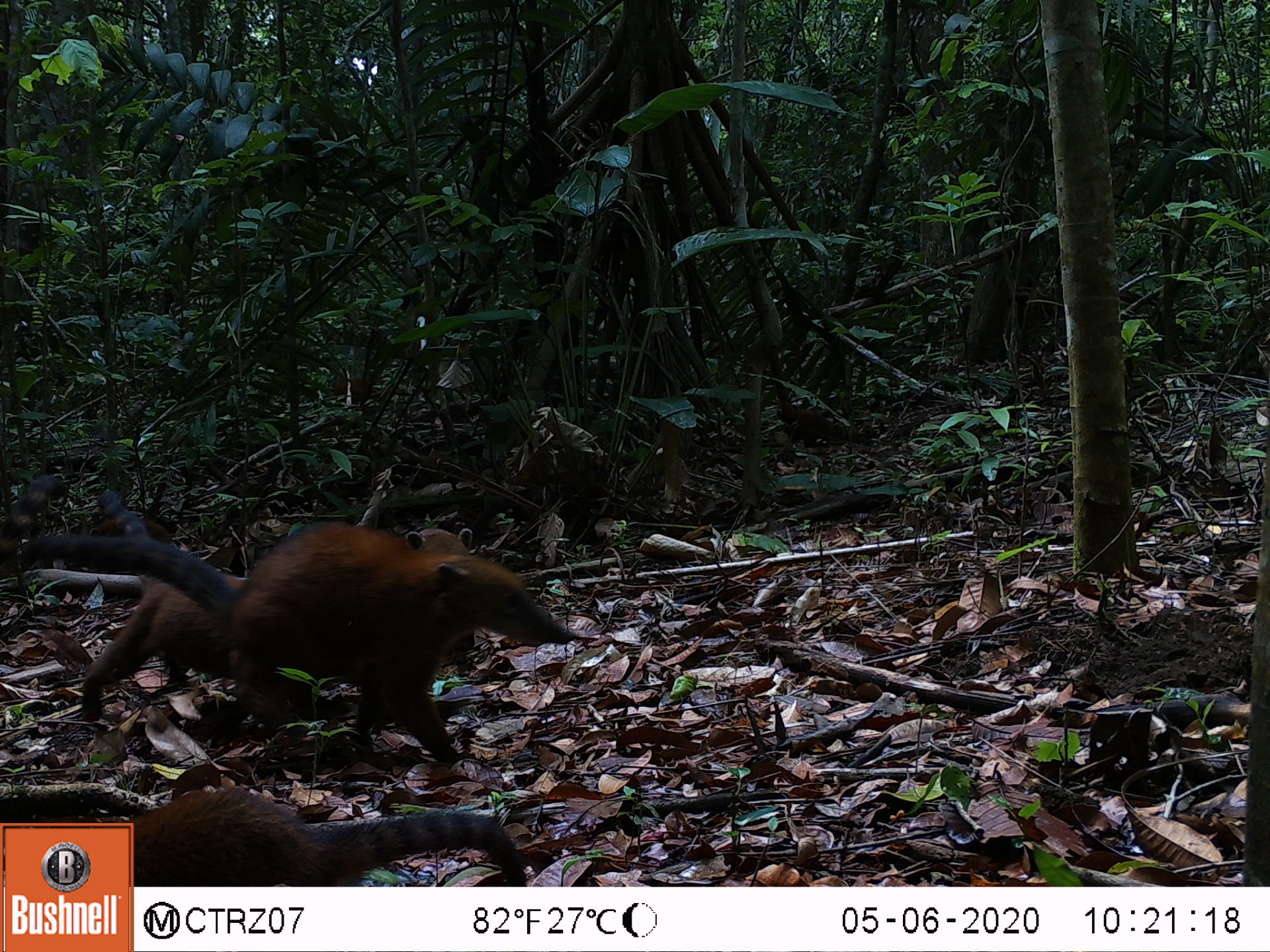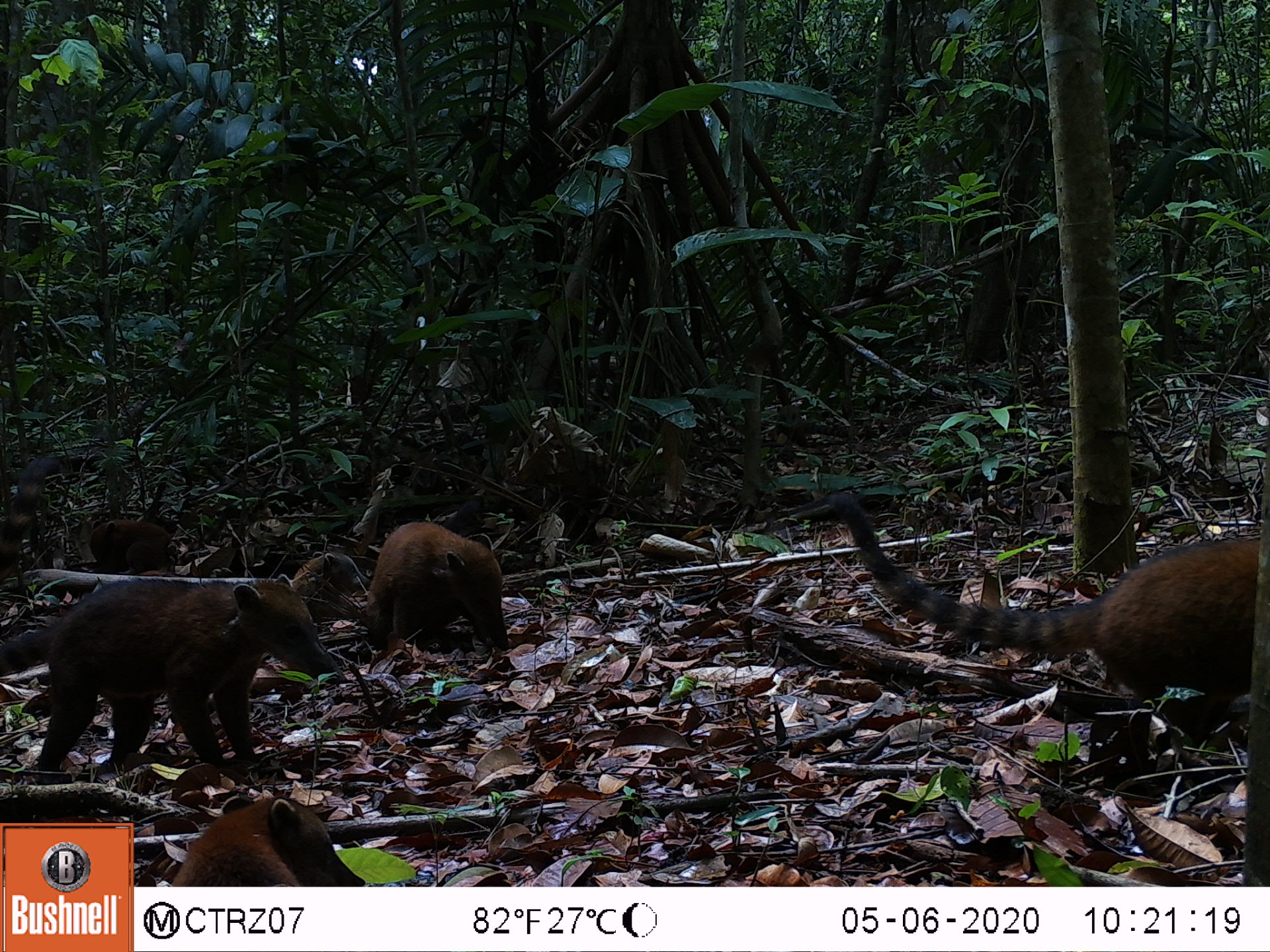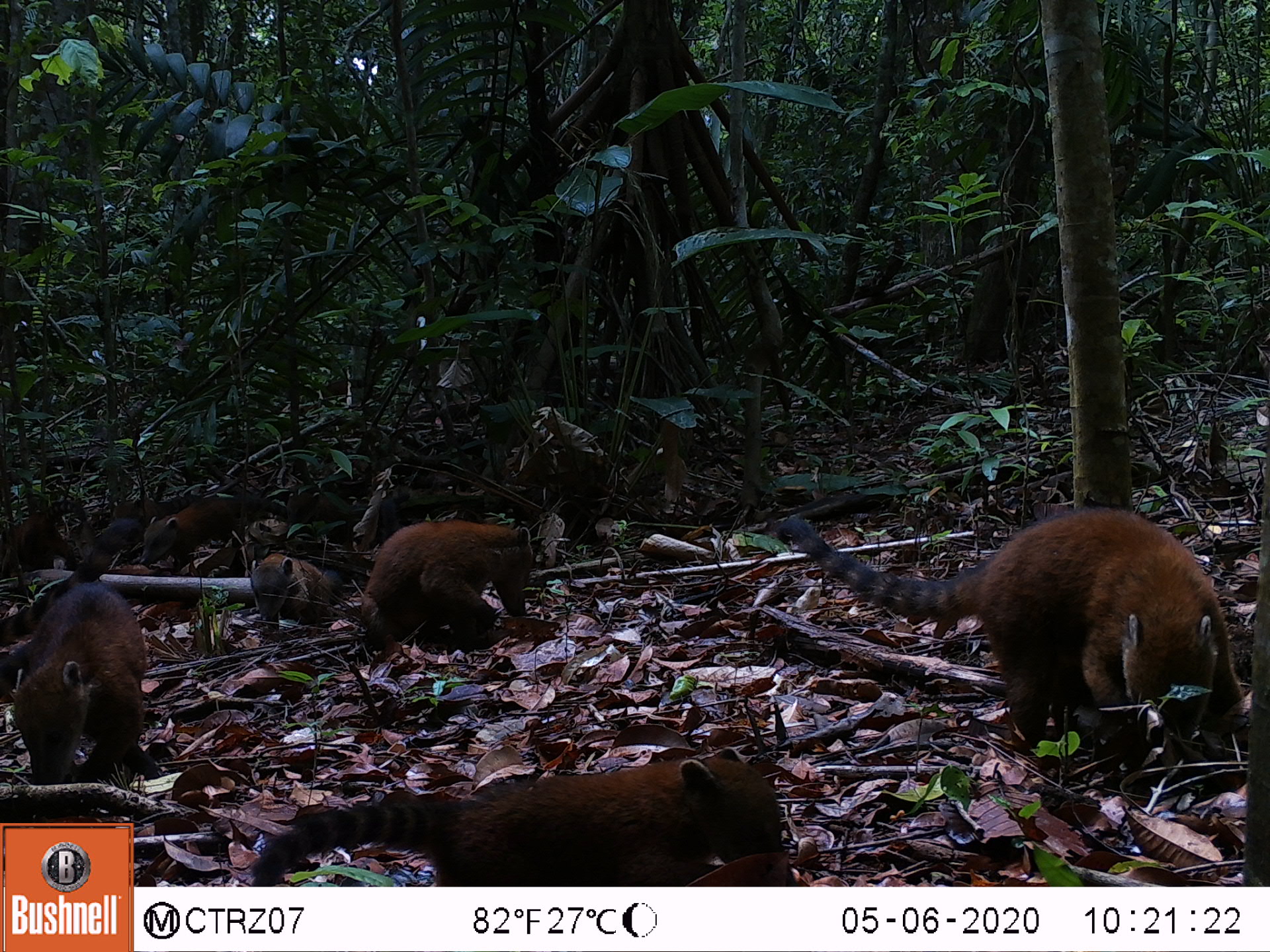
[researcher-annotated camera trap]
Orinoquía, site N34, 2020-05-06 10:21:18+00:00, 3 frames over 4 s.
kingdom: Animalia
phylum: Chordata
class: Mammalia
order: Carnivora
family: Procyonidae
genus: Nasua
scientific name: Nasua nasua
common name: south american coati